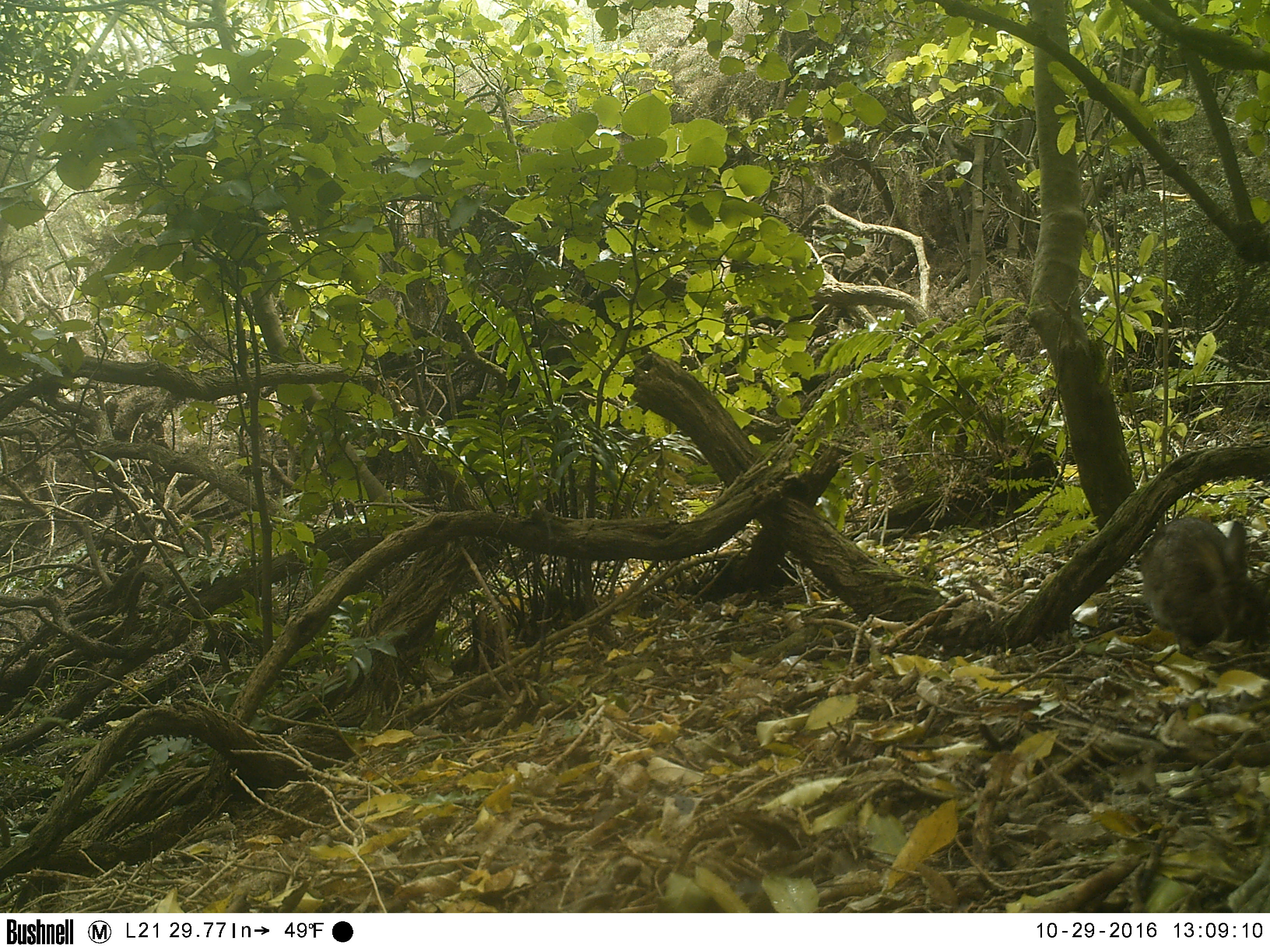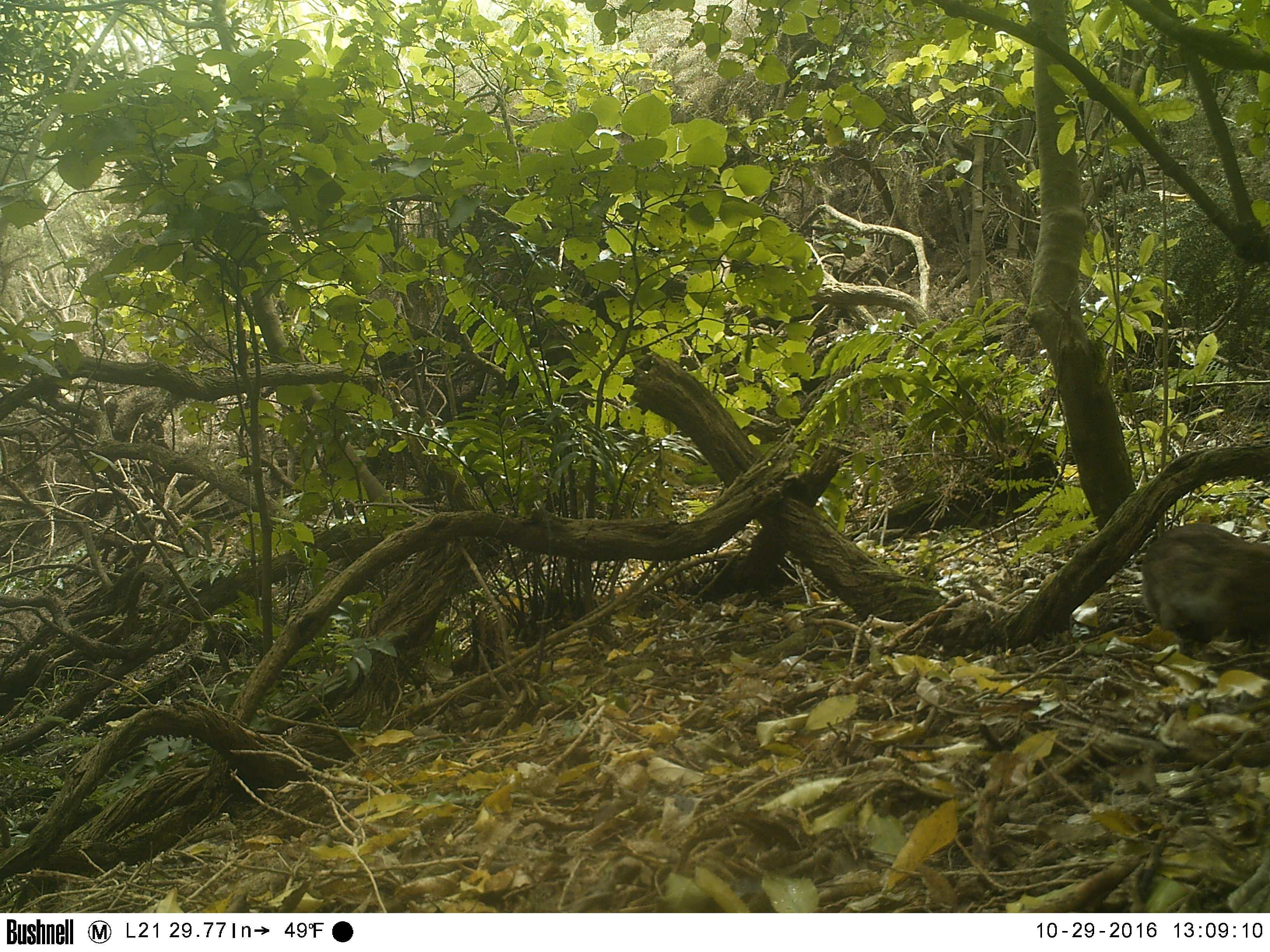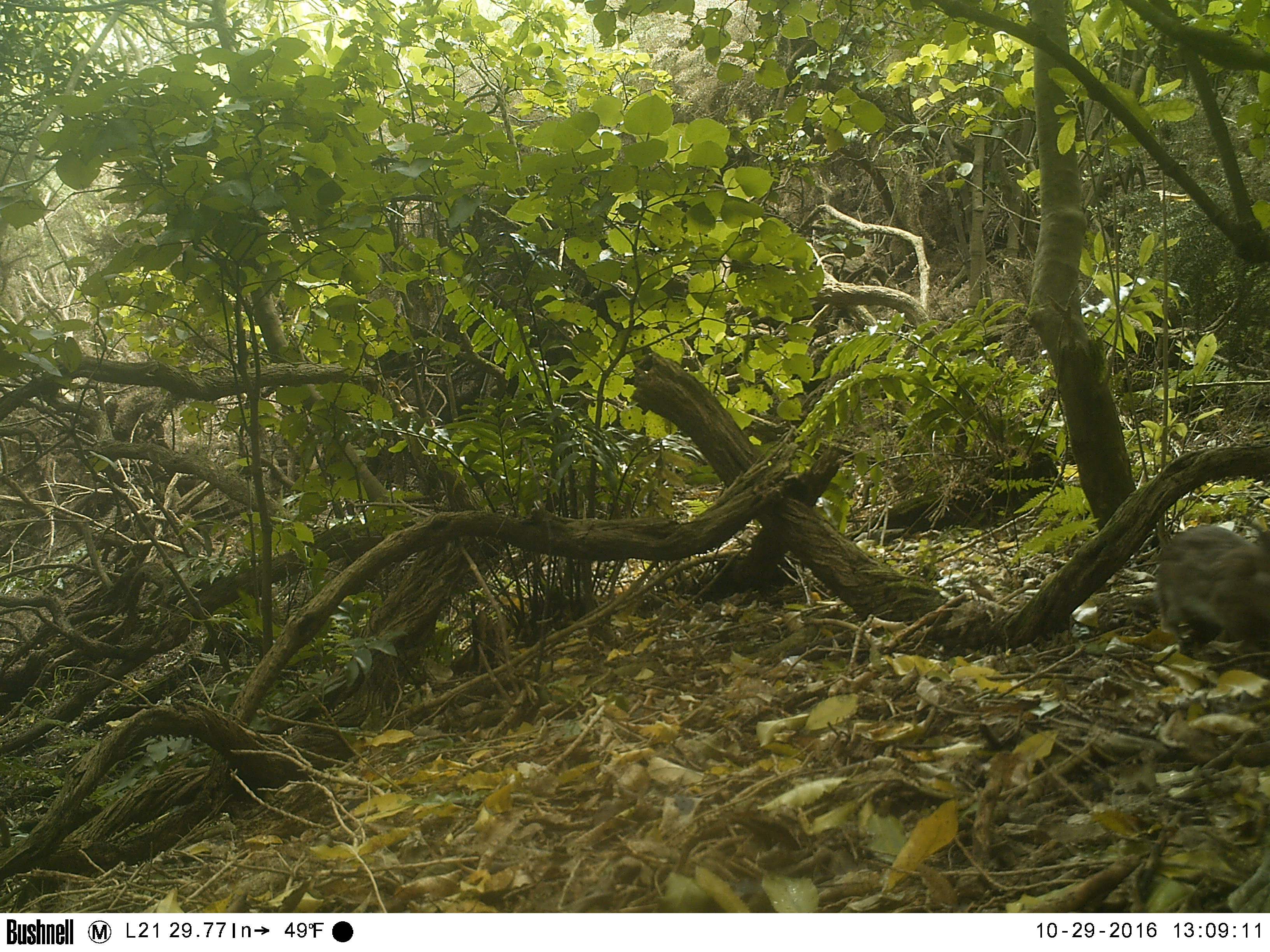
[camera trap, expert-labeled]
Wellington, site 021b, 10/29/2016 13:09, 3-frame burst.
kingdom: Animalia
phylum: Chordata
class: Mammalia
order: Lagomorpha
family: Leporidae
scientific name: Leporidae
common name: rabbit